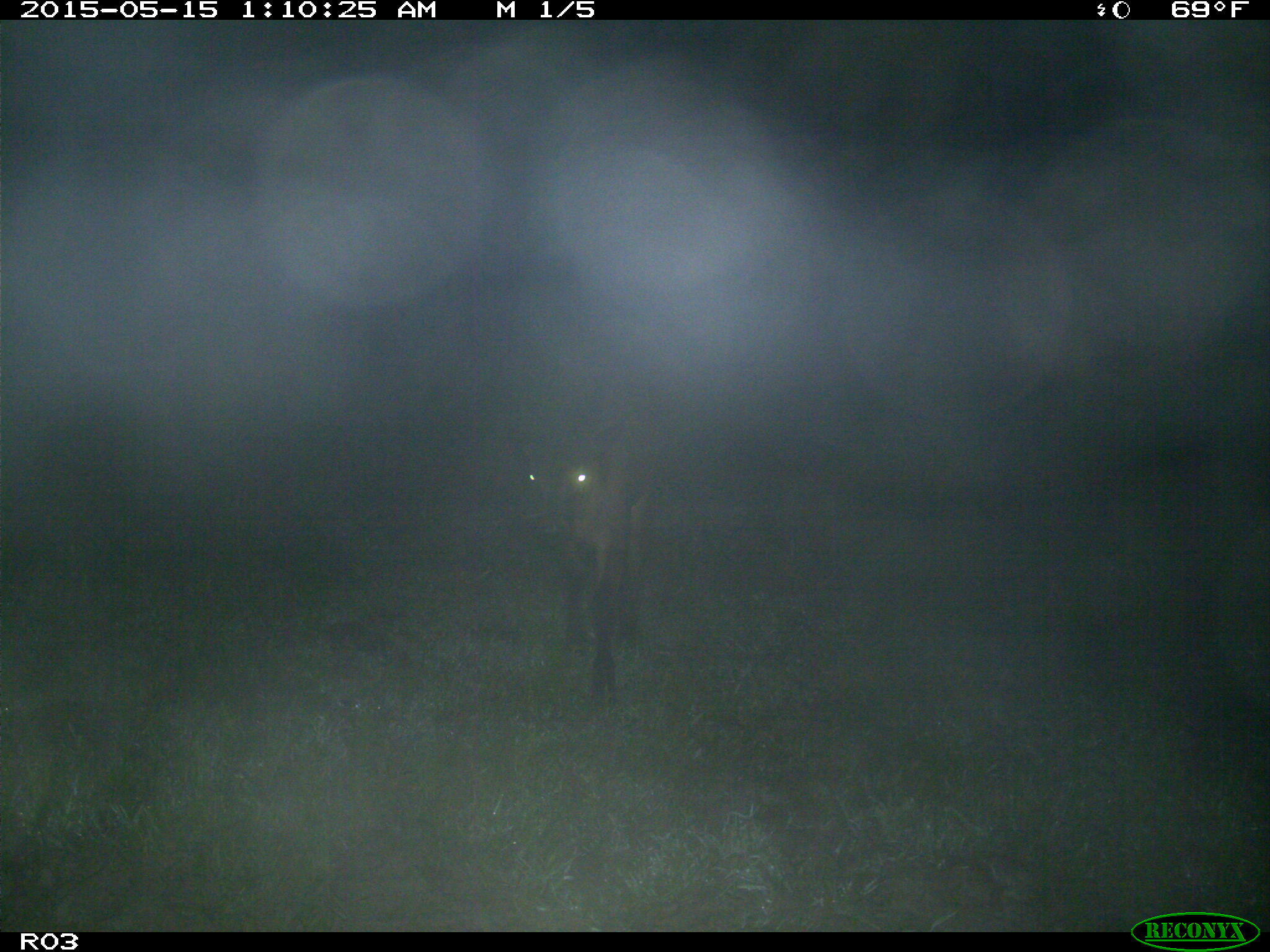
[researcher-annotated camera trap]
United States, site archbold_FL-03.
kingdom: Animalia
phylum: Chordata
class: Mammalia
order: Artiodactyla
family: Bovidae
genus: Bos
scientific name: Bos taurus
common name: domestic cow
Bos taurus (domestic cow).